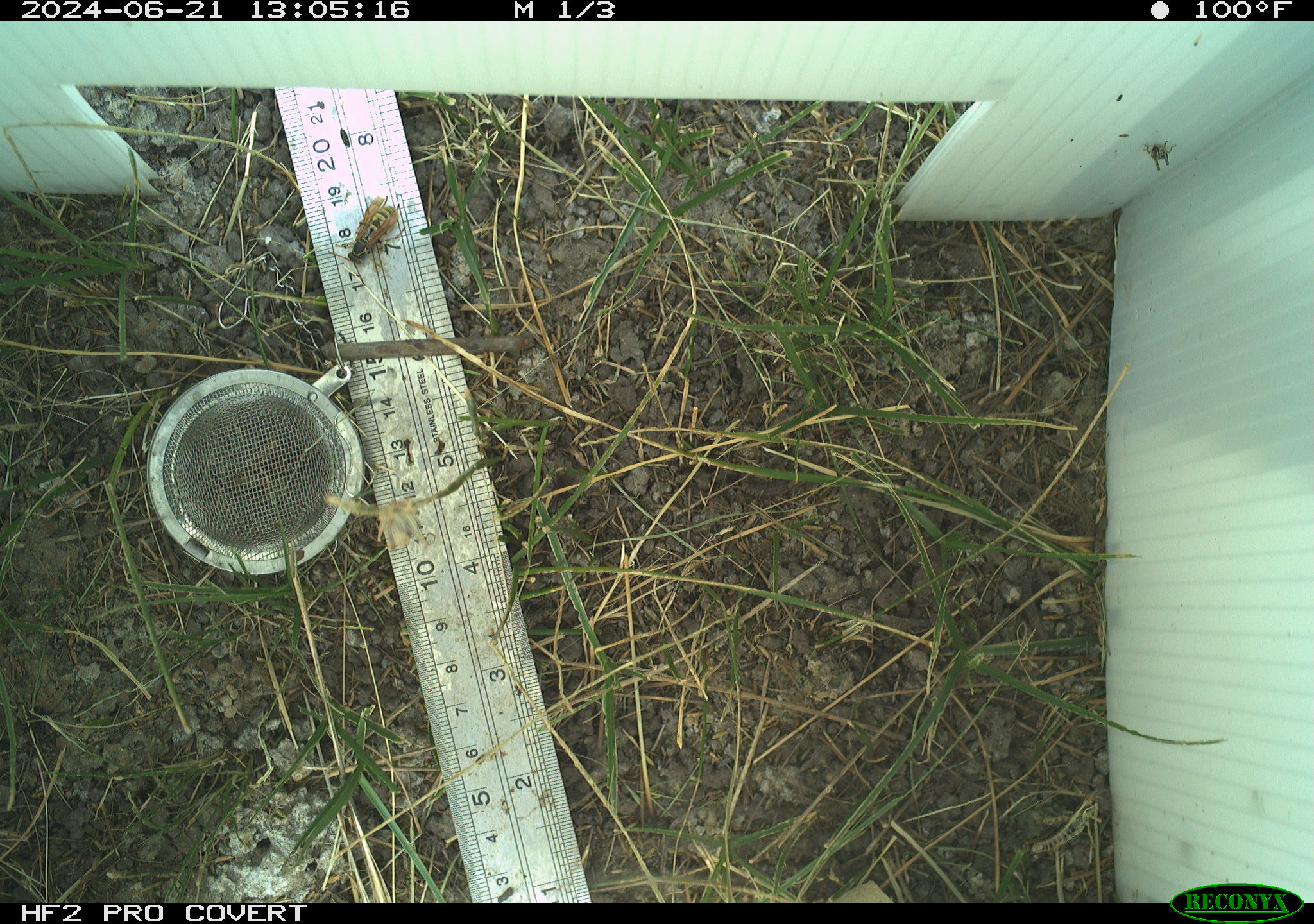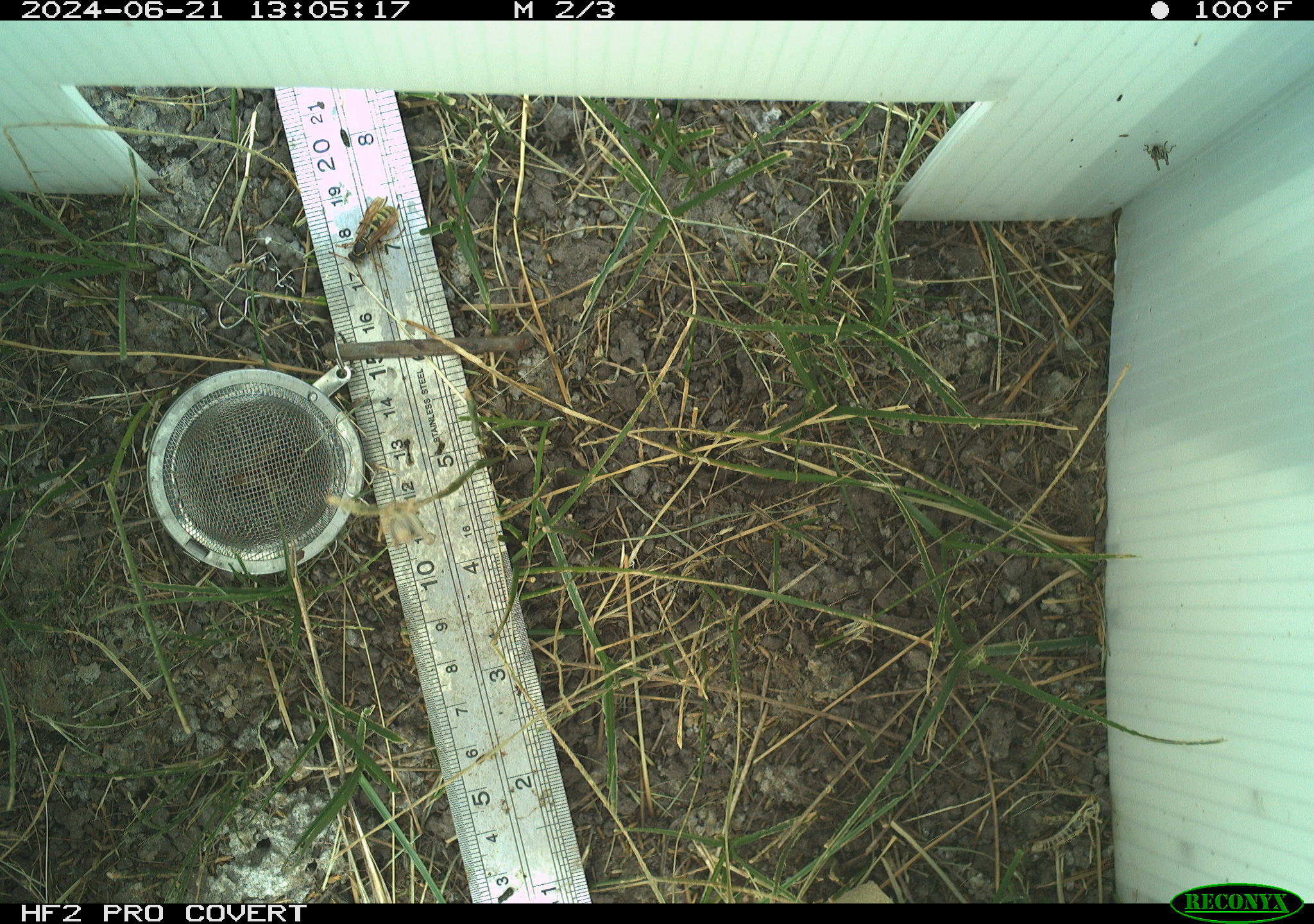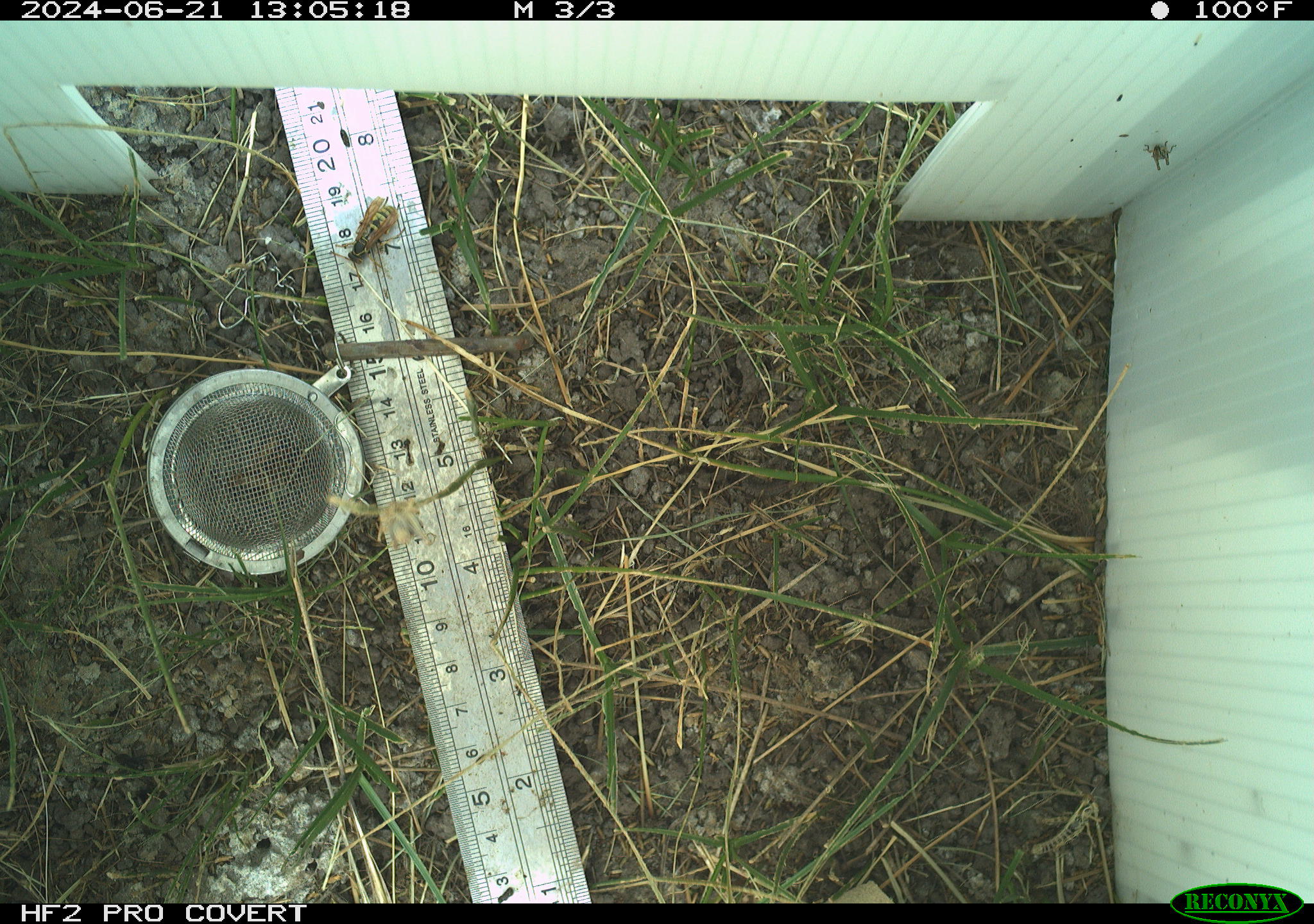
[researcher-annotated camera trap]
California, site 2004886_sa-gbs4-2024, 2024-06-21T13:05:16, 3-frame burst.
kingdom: Animalia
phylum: Arthropoda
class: Insecta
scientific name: Insecta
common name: insect